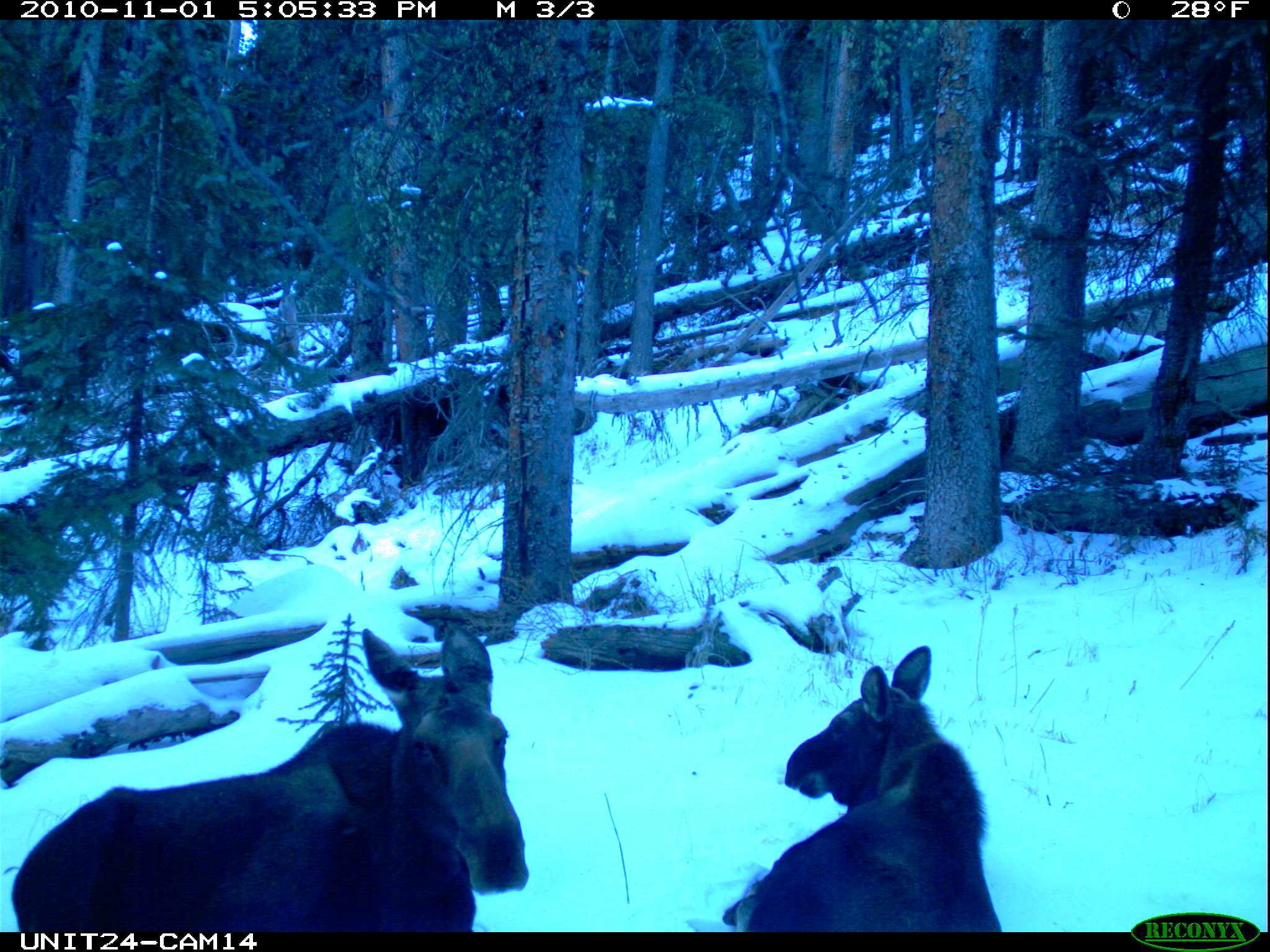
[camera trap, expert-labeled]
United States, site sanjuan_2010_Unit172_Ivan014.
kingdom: Animalia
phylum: Chordata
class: Mammalia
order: Artiodactyla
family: Cervidae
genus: Alces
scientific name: Alces alces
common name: moose